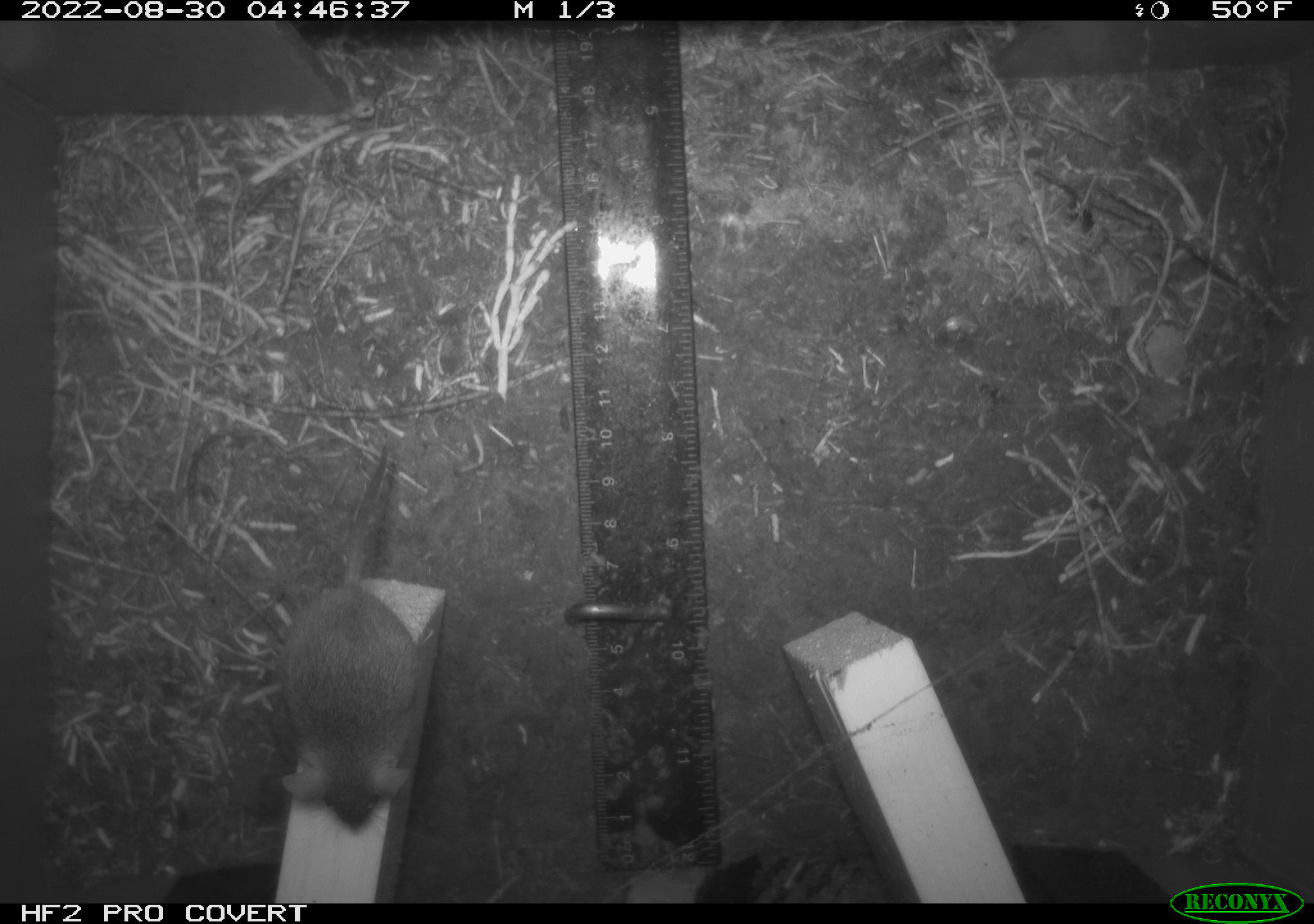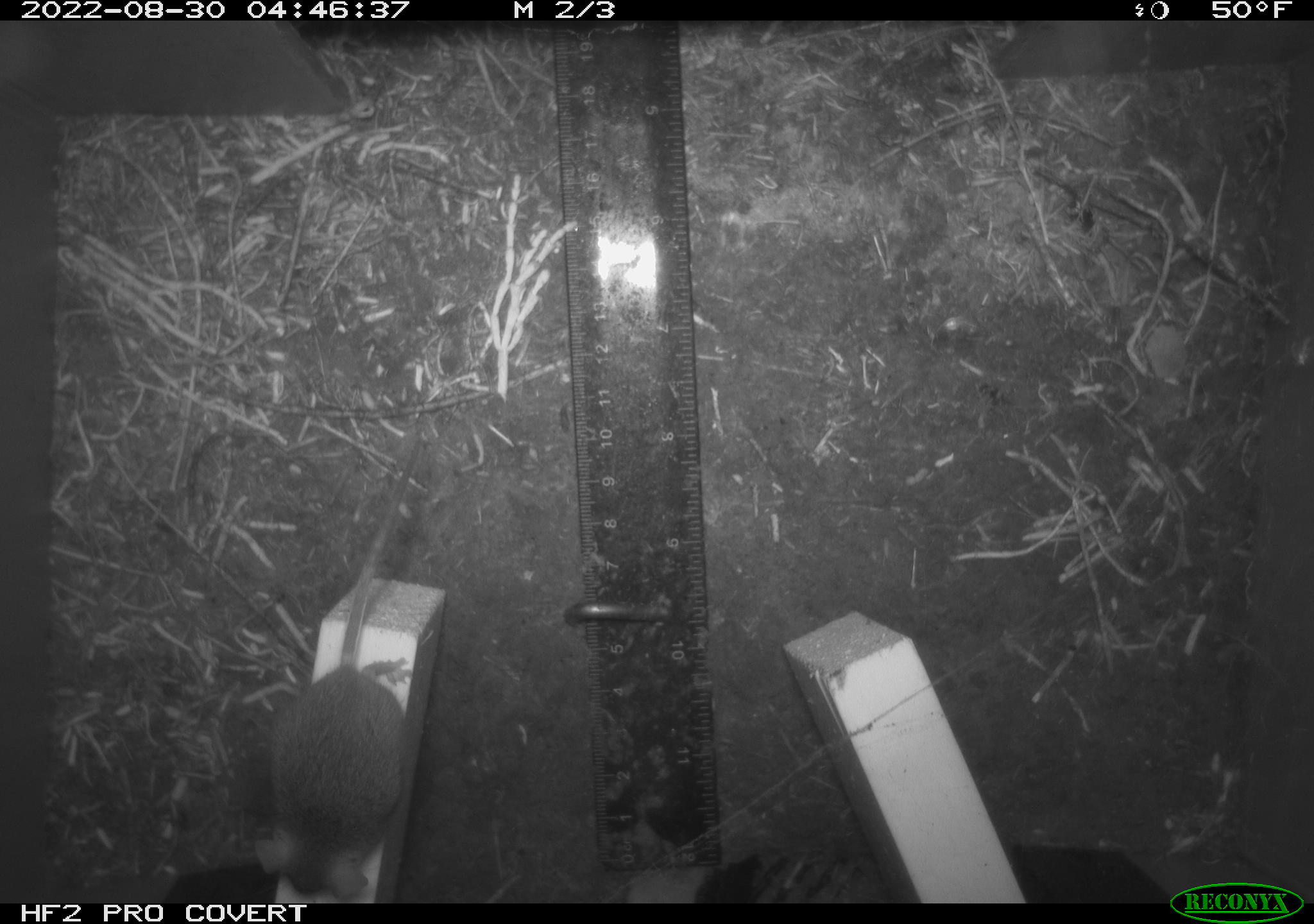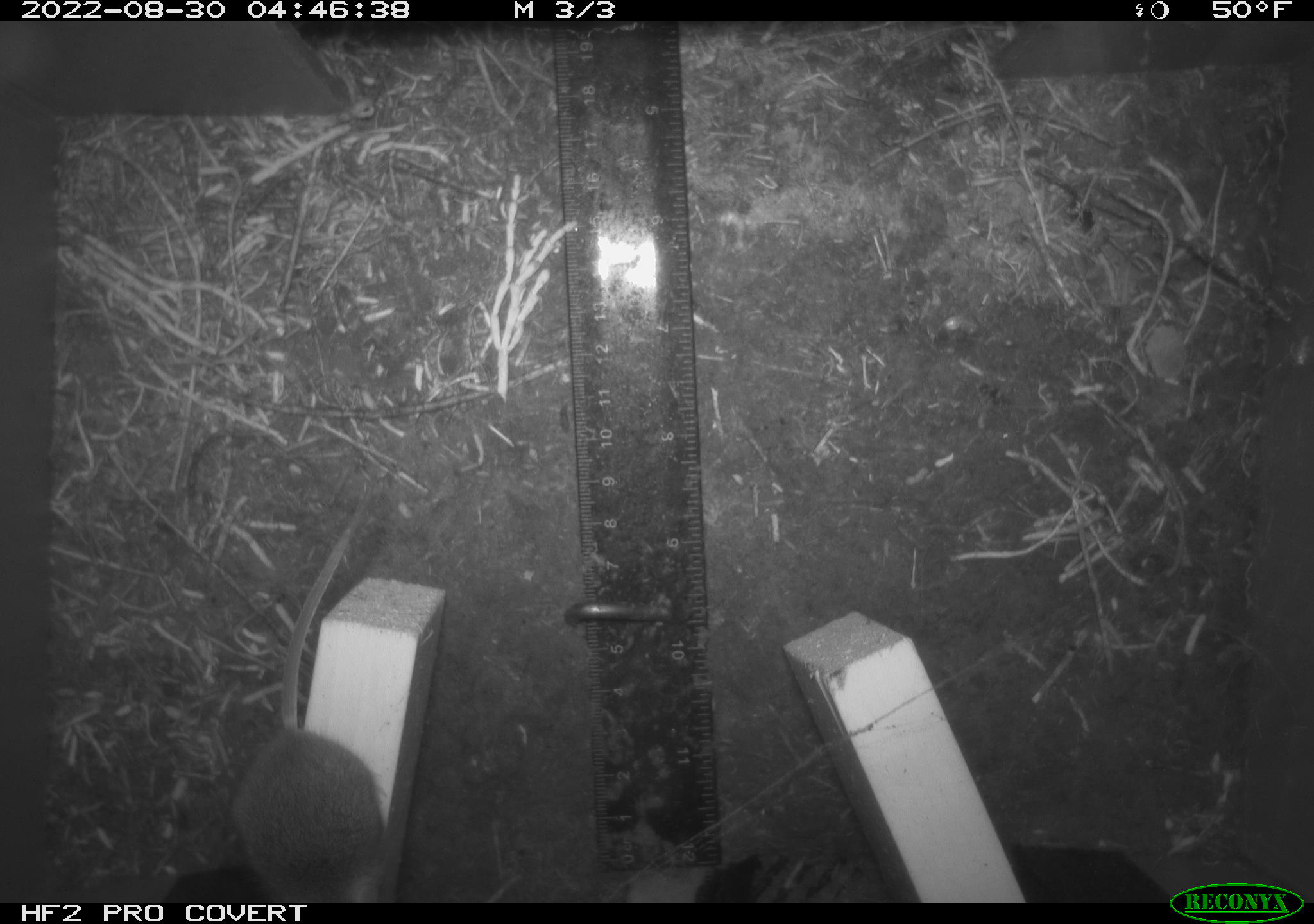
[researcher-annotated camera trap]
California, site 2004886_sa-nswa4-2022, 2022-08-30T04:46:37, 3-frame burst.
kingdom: Animalia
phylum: Chordata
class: Mammalia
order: Rodentia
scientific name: Rodentia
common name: rodent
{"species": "rodent (Rodentia)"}